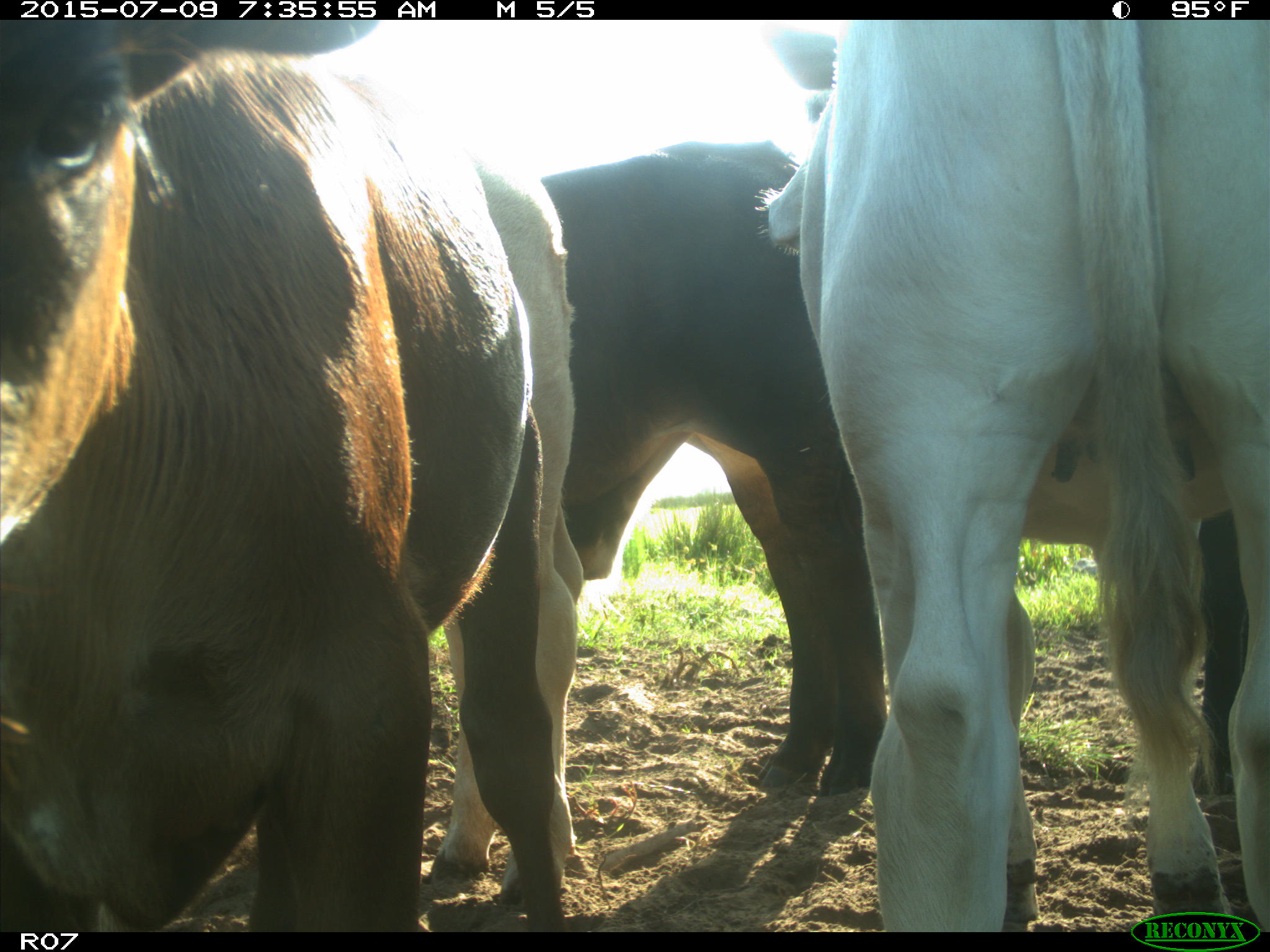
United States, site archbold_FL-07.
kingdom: Animalia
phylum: Chordata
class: Mammalia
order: Artiodactyla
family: Bovidae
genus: Bos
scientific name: Bos taurus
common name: domestic cow